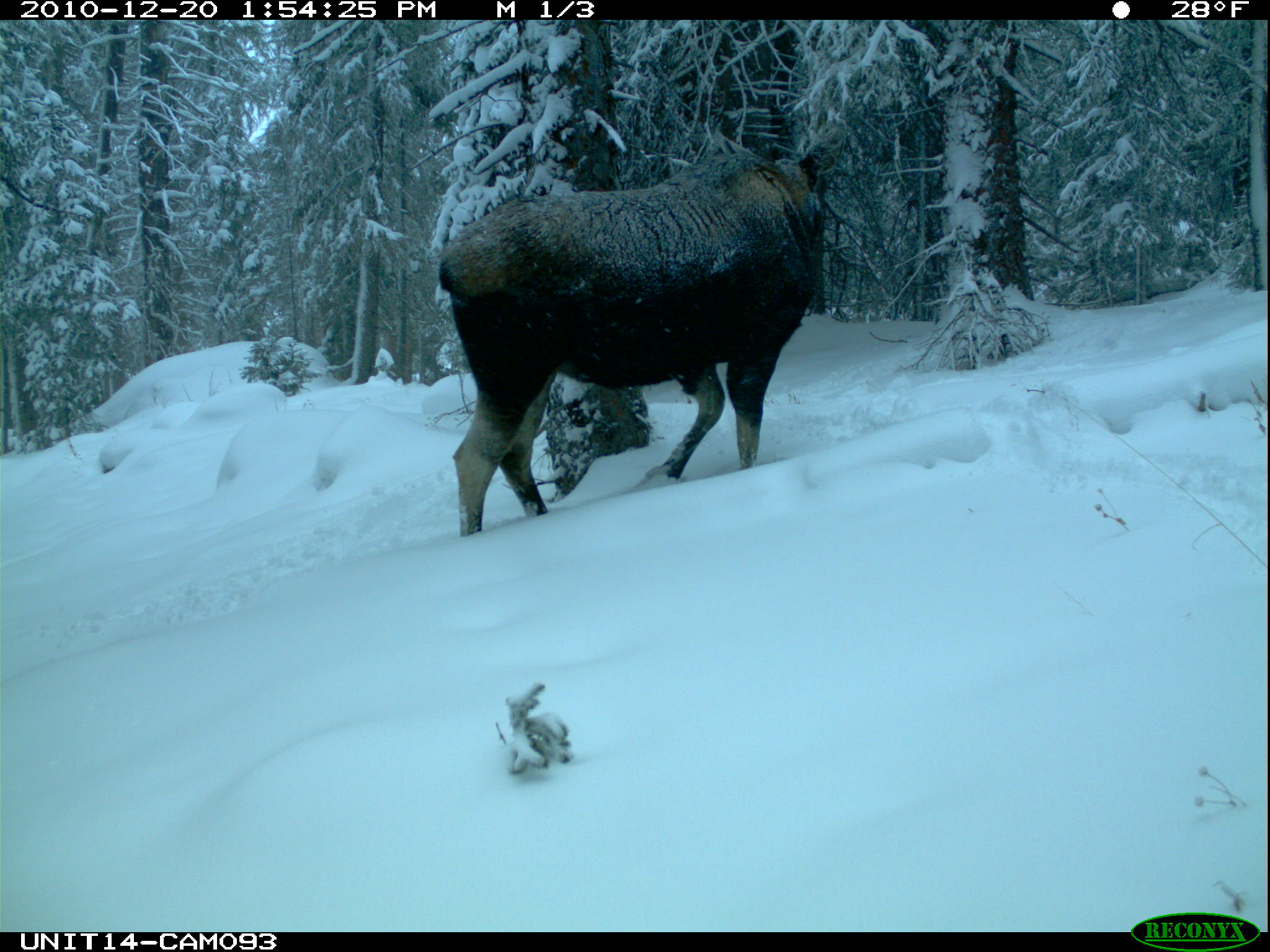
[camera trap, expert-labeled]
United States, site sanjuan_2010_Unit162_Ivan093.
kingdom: Animalia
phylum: Chordata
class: Mammalia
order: Artiodactyla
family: Cervidae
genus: Alces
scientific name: Alces alces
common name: moose